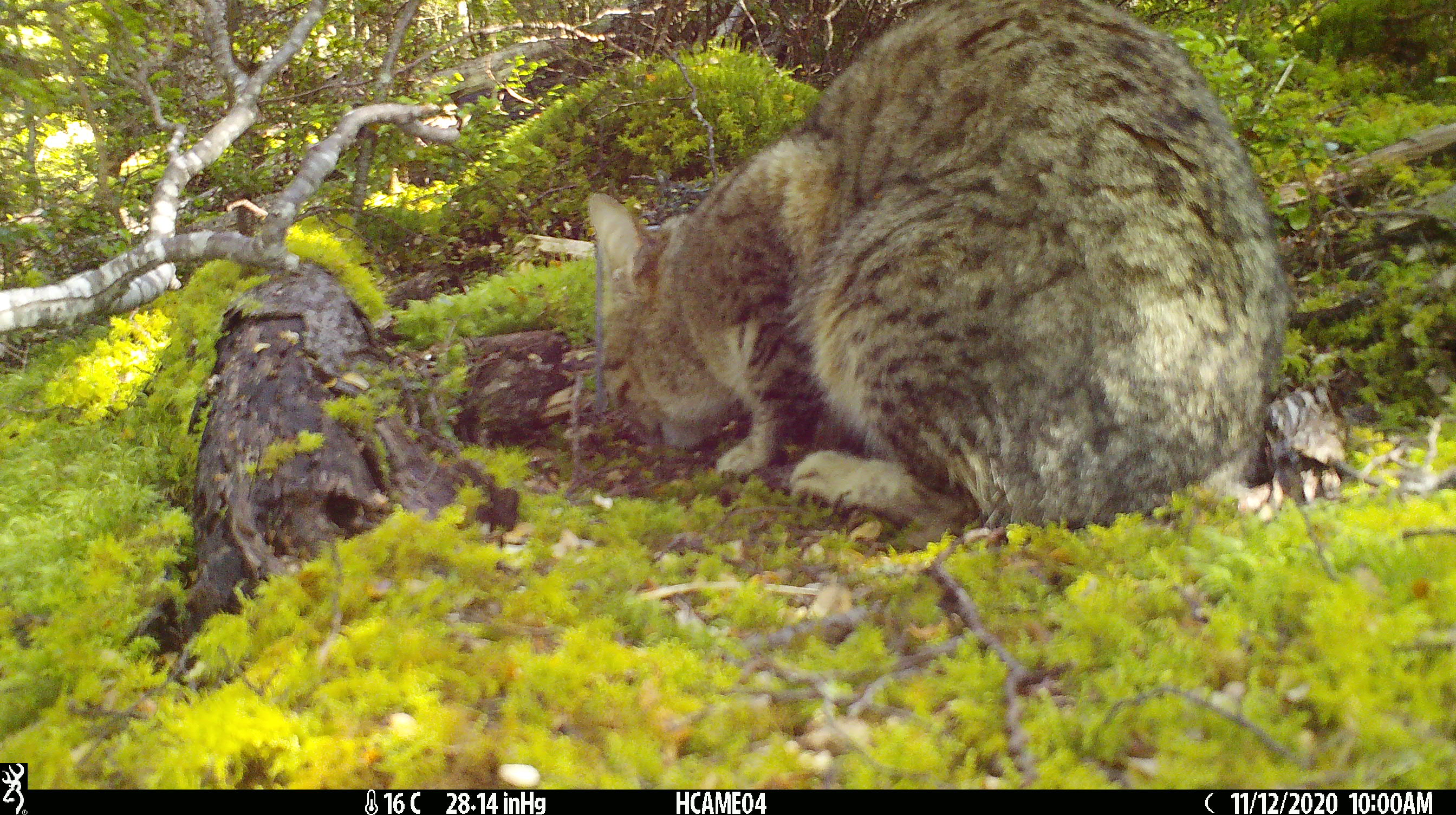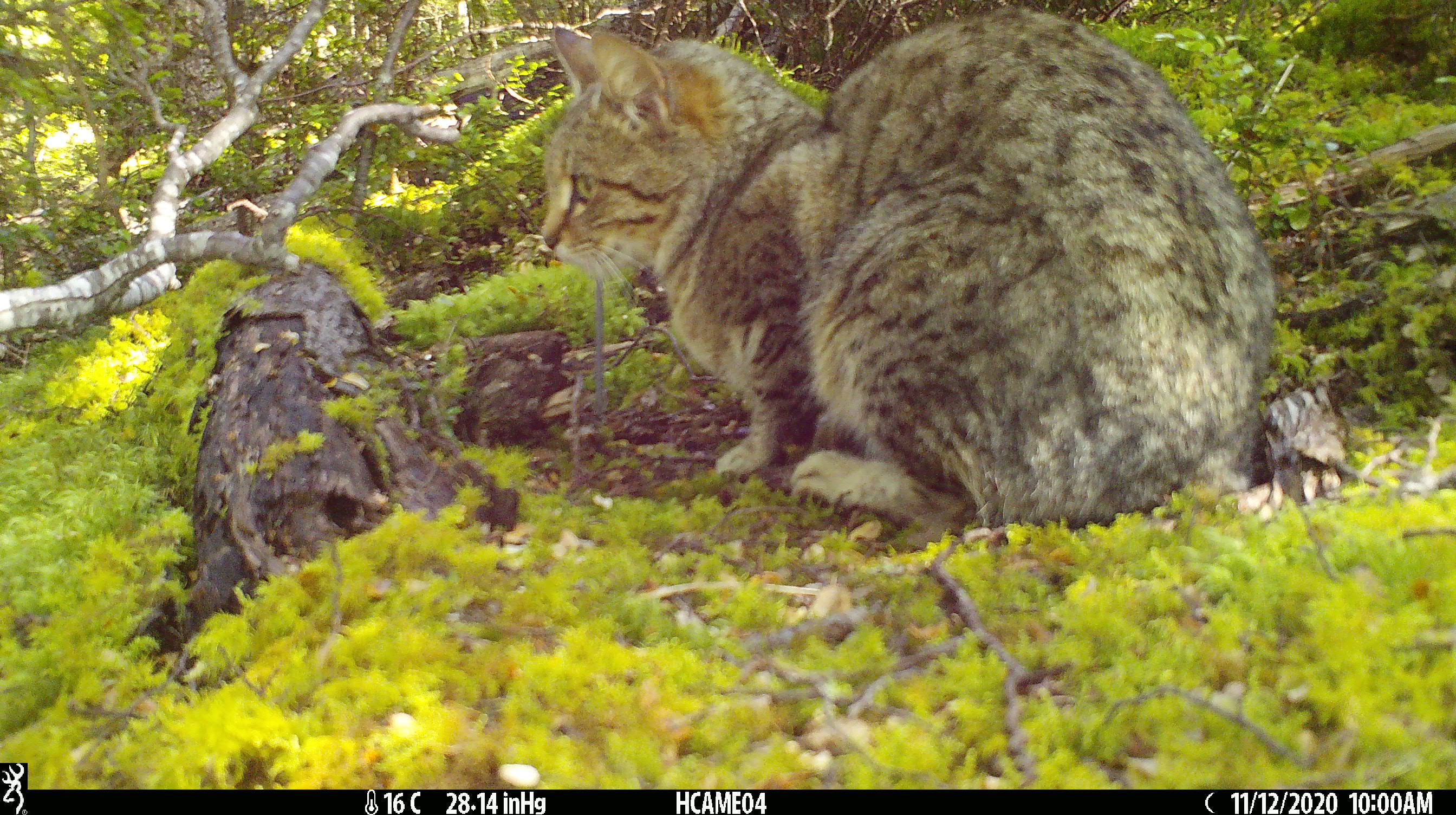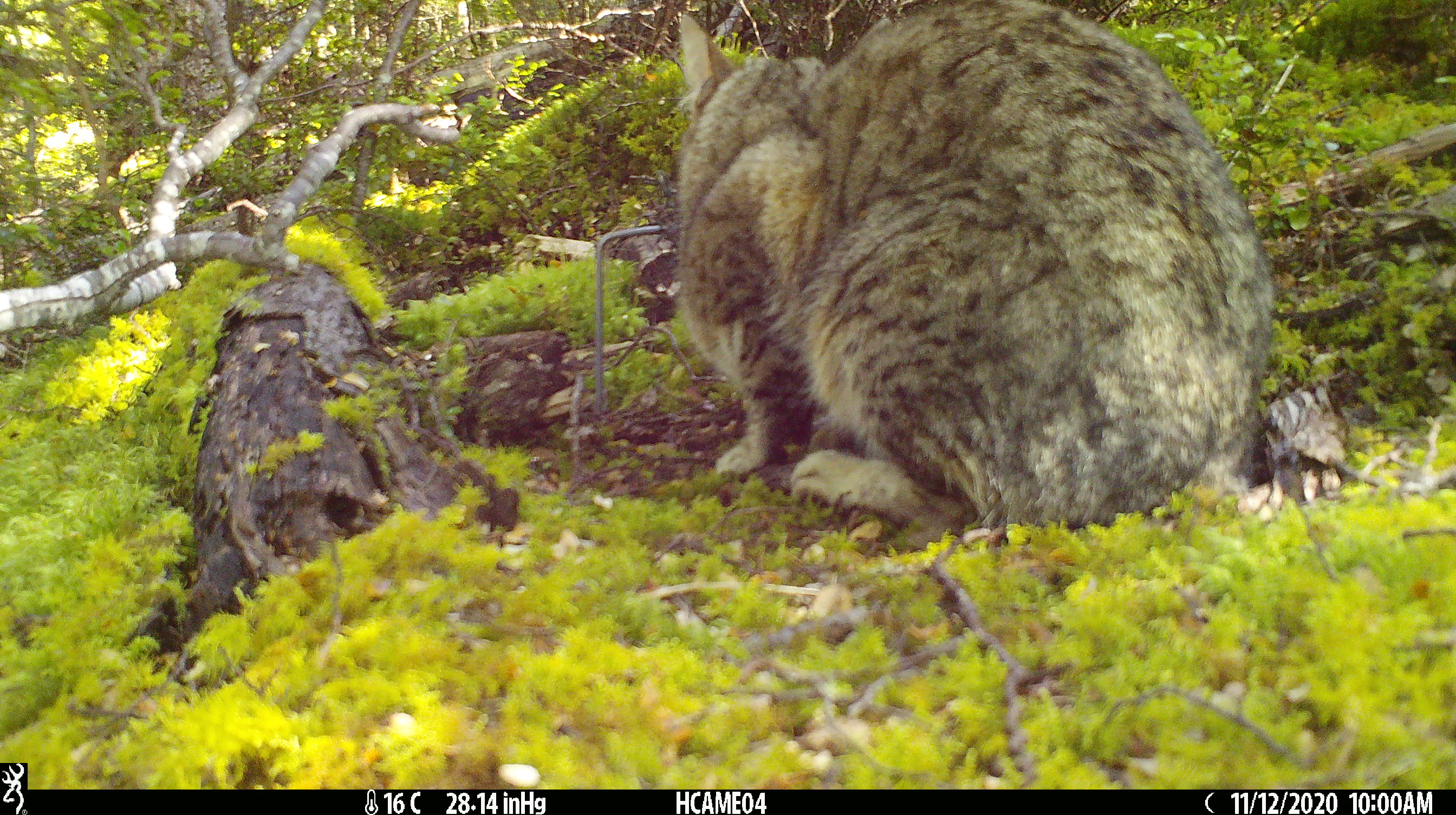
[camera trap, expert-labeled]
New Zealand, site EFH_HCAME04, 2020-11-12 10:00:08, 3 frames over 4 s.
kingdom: Animalia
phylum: Chordata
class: Mammalia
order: Carnivora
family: Felidae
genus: Felis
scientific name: Felis catus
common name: domestic cat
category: cat